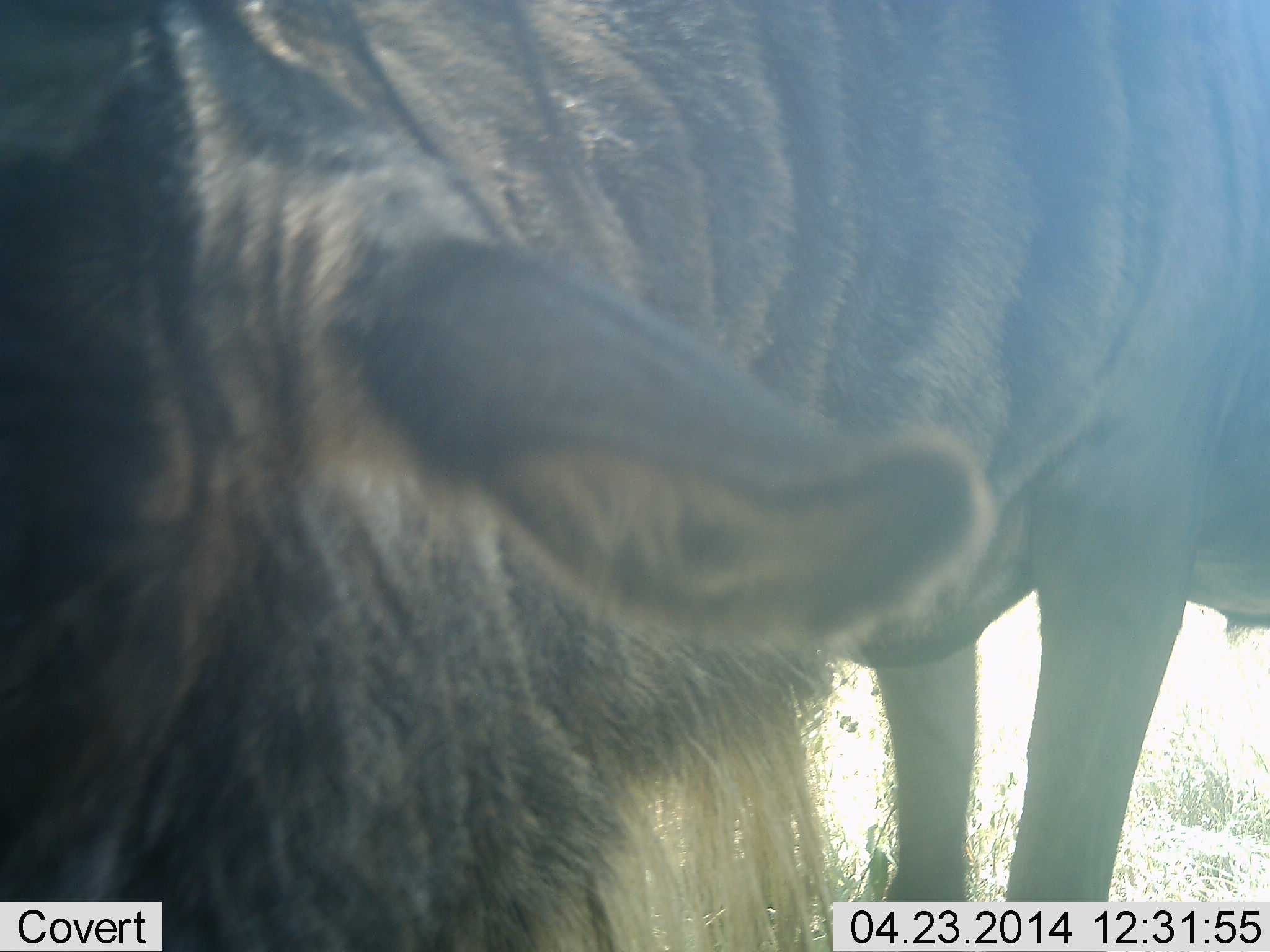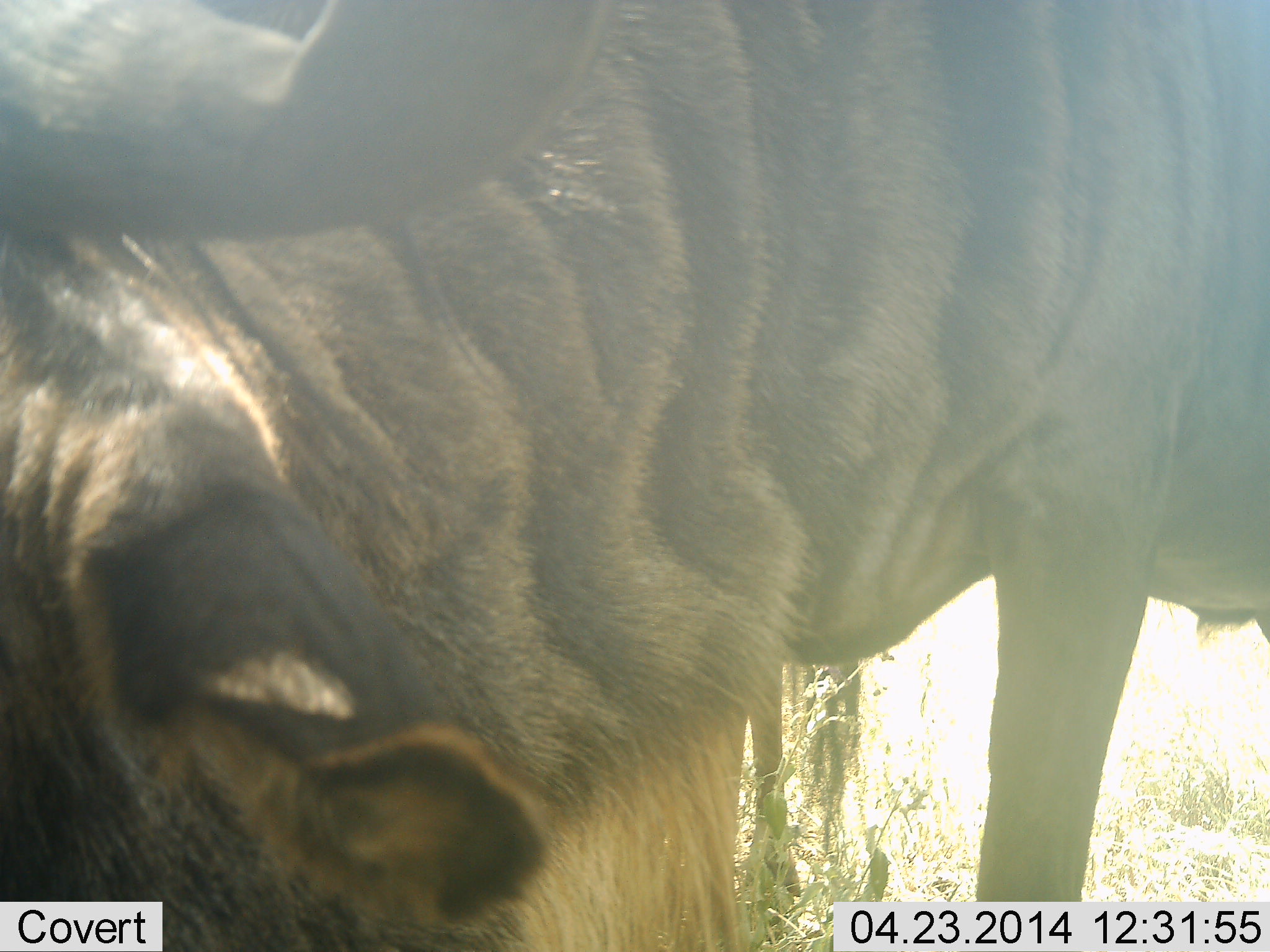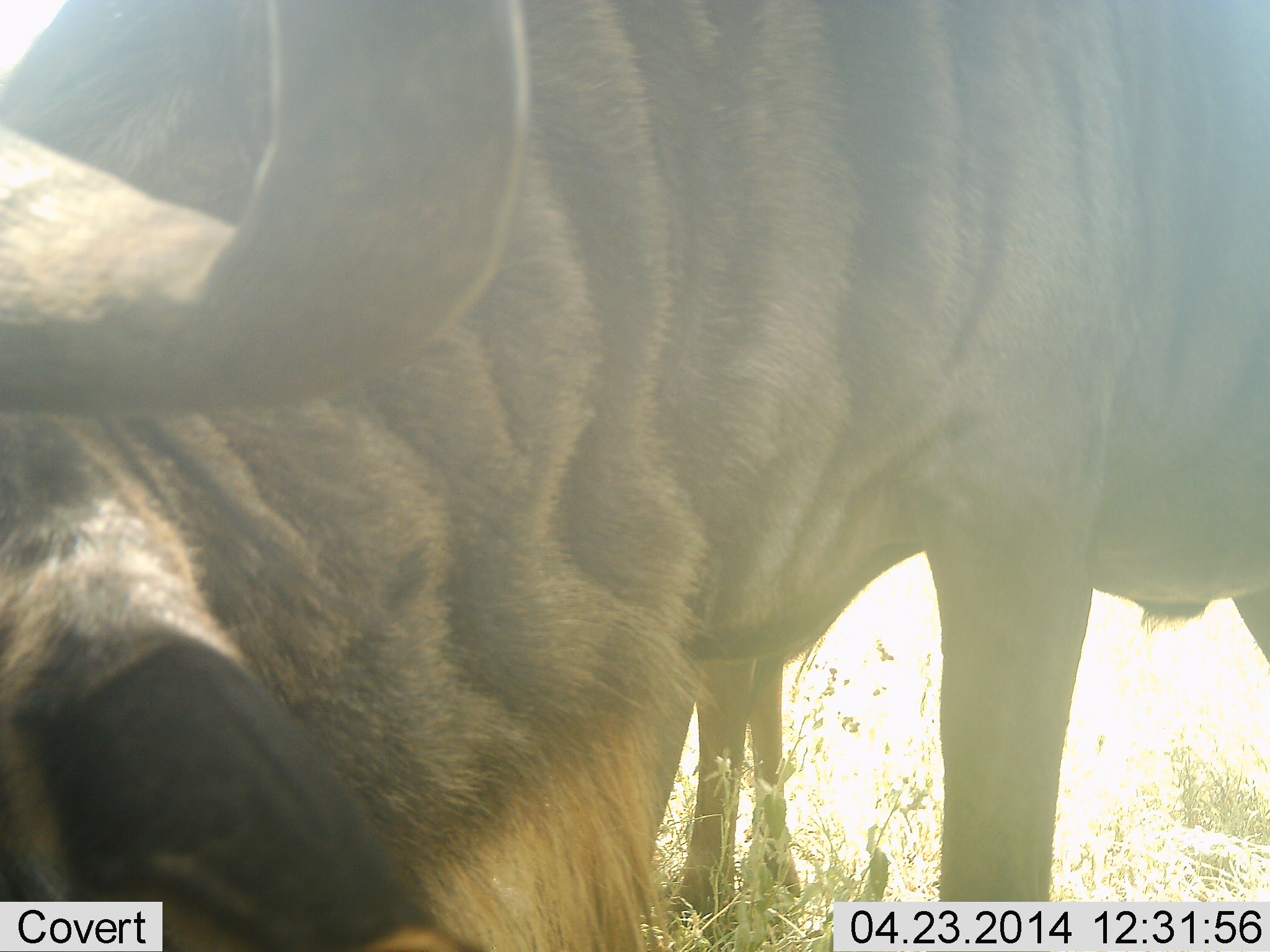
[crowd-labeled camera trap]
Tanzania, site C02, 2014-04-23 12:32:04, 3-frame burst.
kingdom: Animalia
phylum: Chordata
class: Mammalia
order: Artiodactyla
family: Bovidae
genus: Connochaetes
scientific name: Connochaetes taurinus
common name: blue wildebeest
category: wildebeest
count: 2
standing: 20%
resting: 0%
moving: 0%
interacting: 10%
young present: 0%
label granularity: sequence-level